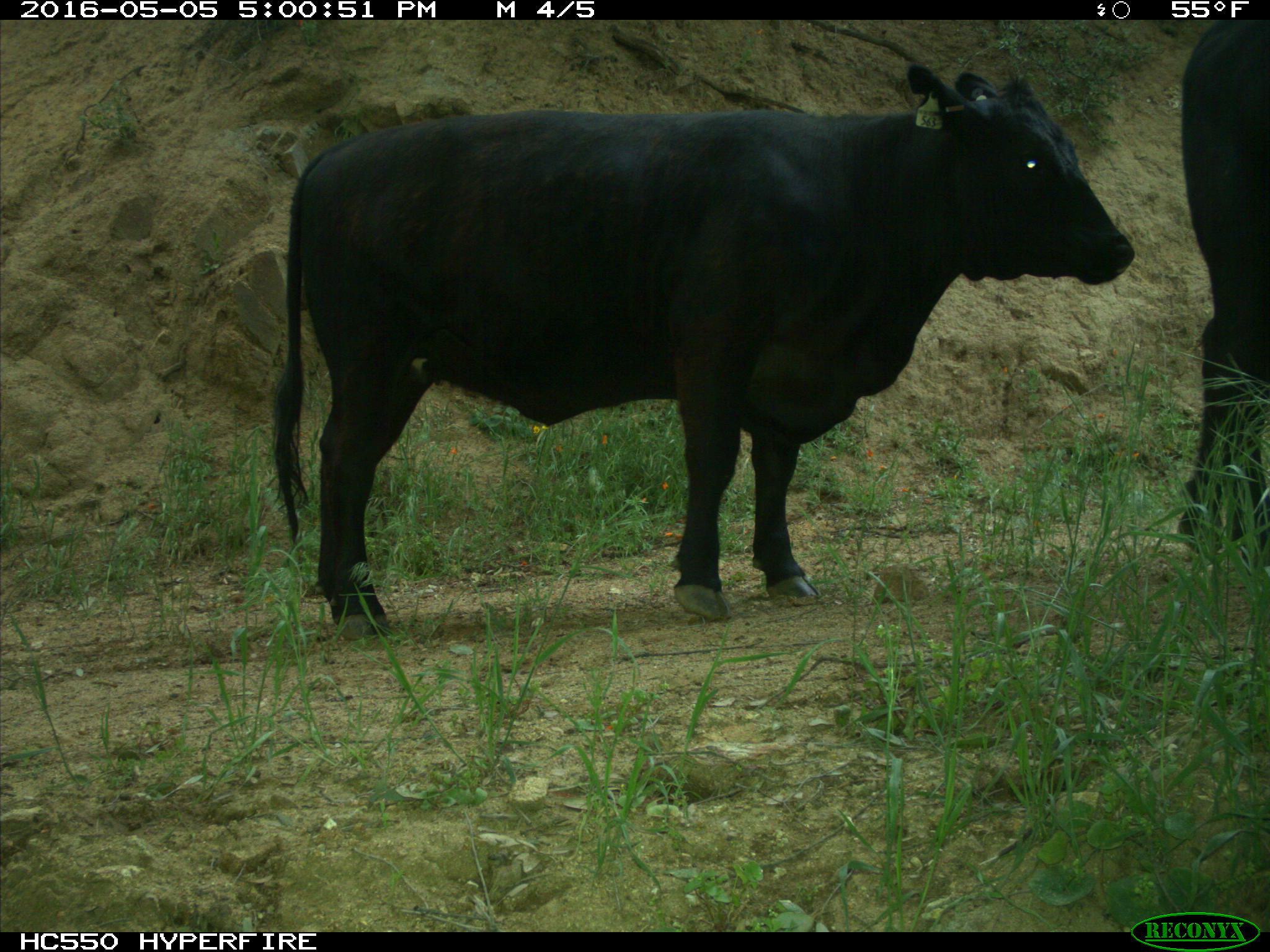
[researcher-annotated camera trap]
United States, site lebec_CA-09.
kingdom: Animalia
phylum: Chordata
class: Mammalia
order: Artiodactyla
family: Bovidae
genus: Bos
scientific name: Bos taurus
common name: domestic cow